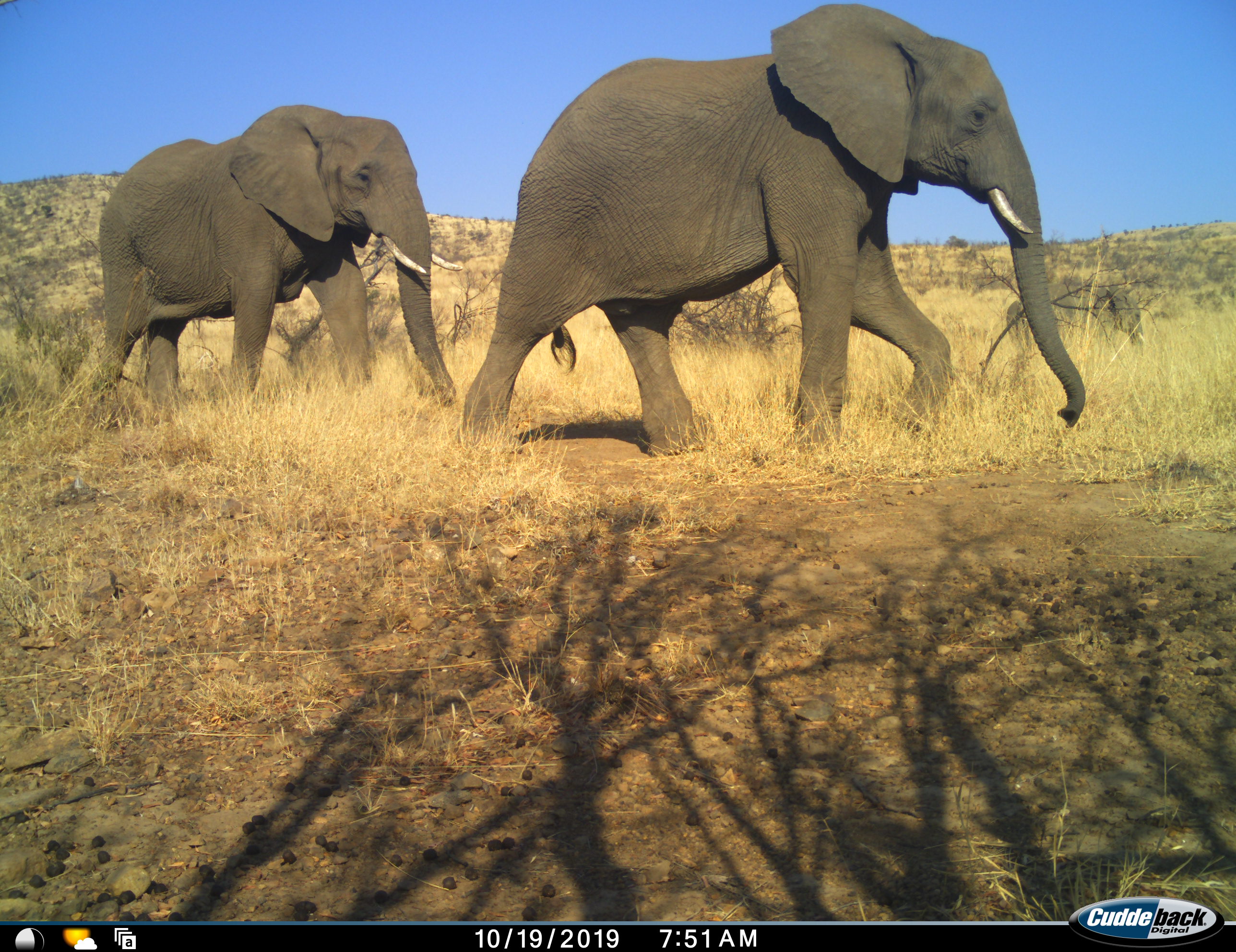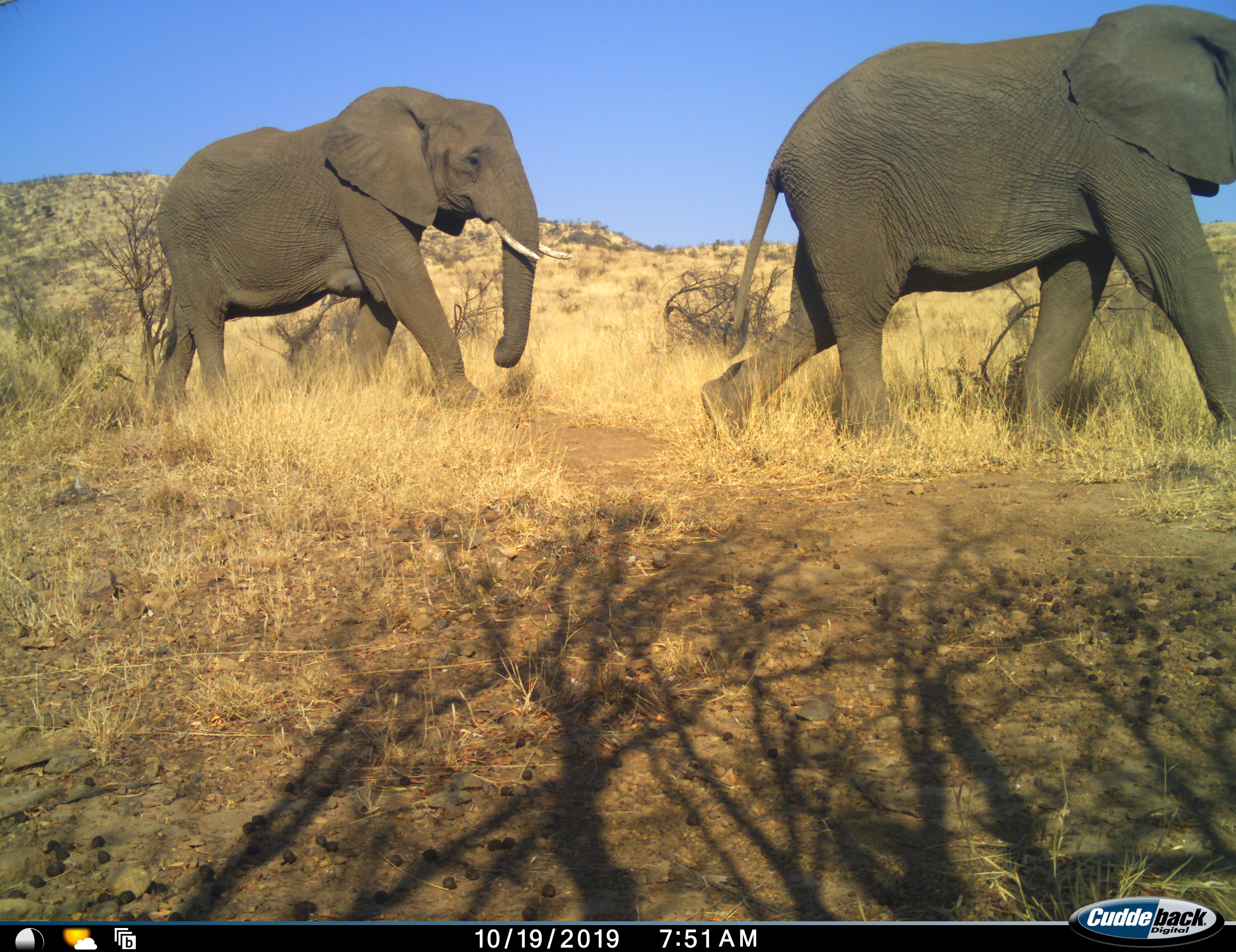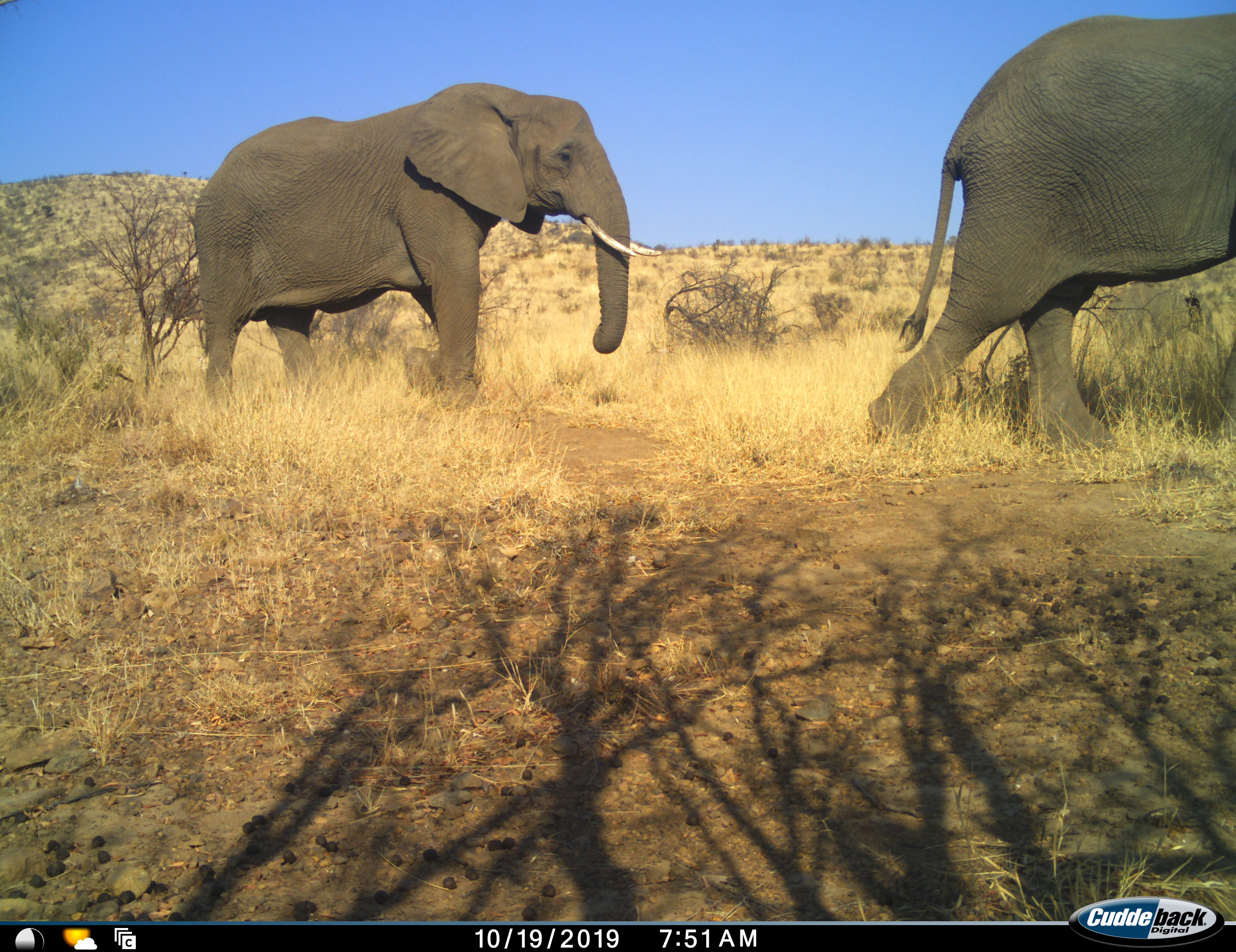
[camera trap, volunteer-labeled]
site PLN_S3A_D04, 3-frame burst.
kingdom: Animalia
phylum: Chordata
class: Mammalia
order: Proboscidea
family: Elephantidae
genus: Loxodonta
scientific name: Loxodonta africana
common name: african bush elephant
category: elephant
Elephant (african bush elephant) (Loxodonta africana), count 2. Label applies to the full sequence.